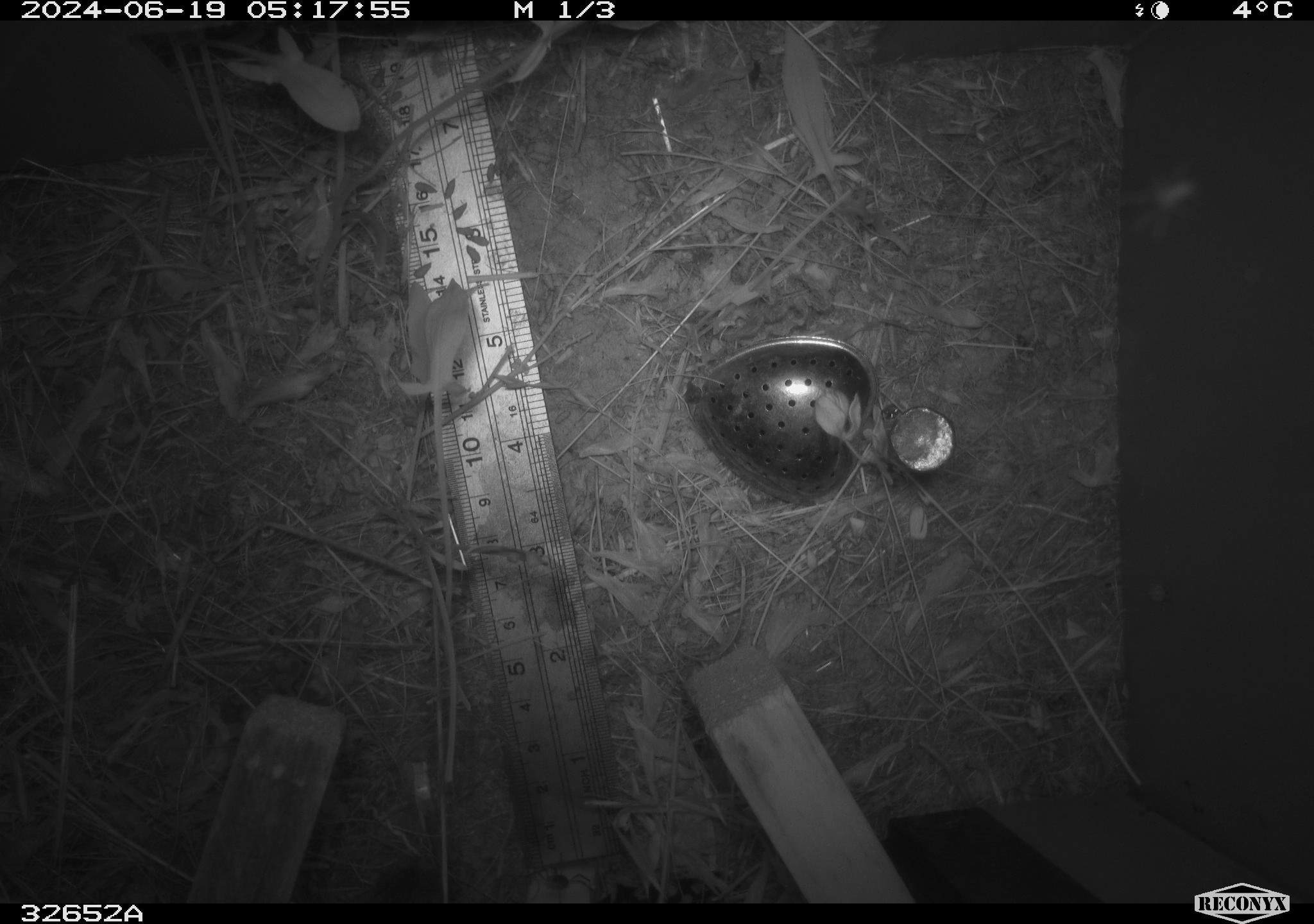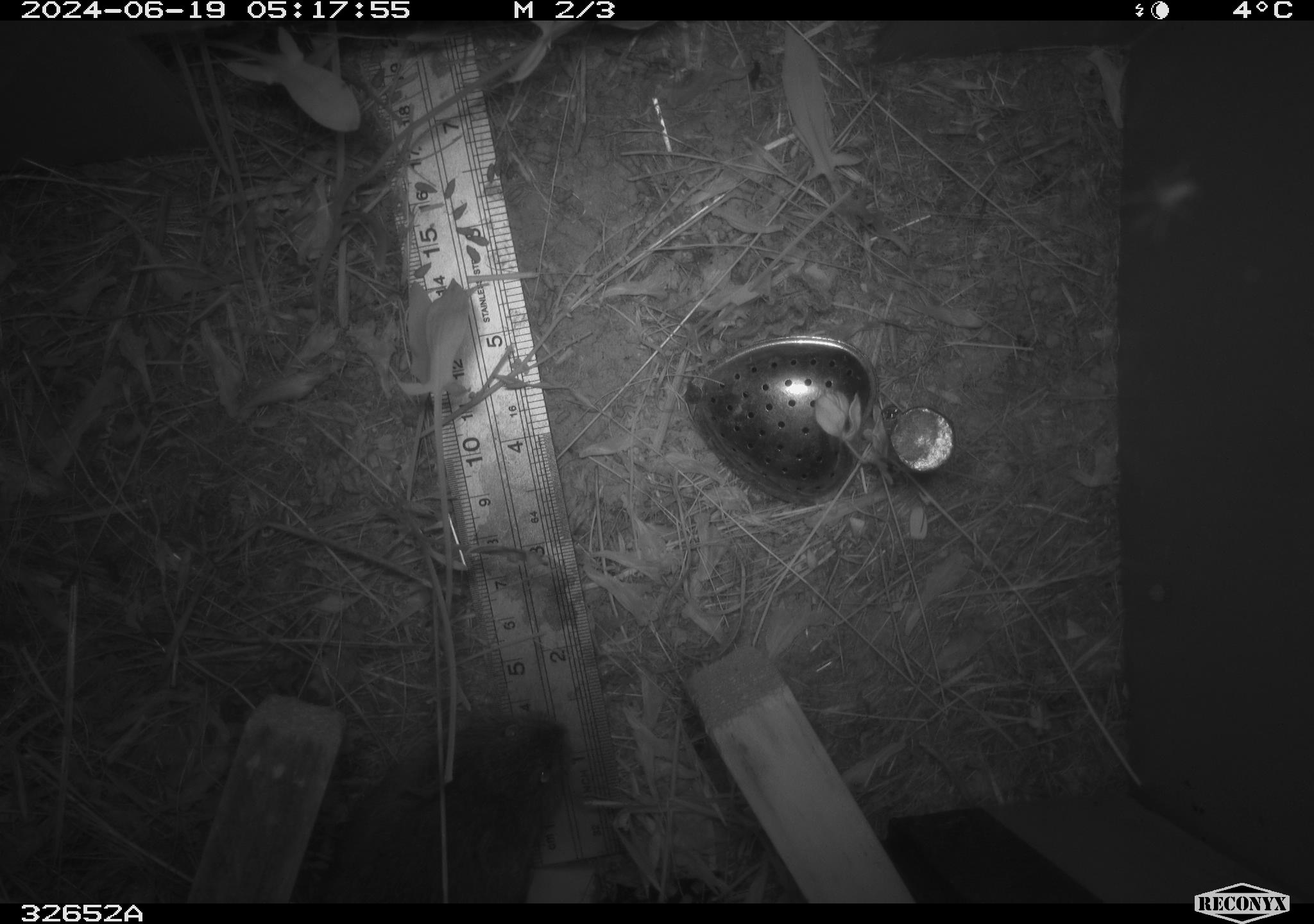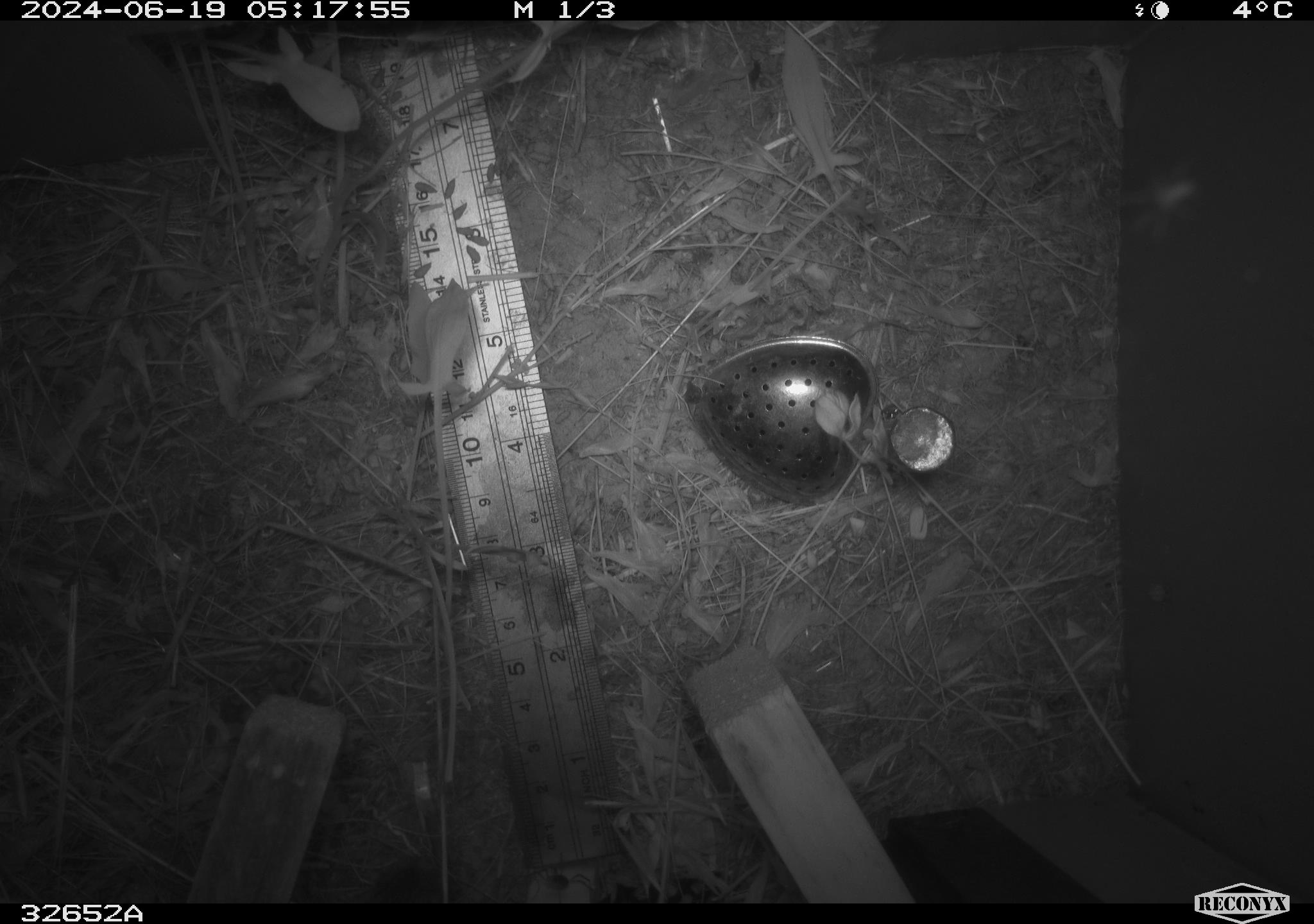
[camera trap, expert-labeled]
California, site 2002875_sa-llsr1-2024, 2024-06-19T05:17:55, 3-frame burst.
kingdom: Animalia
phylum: Chordata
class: Mammalia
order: Rodentia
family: Cricetidae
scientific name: Arvicolinae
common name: voles, lemmings, and muskrats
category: arvicolinae subfamily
Arvicolinae subfamily (voles, lemmings, and muskrats) (Arvicolinae).